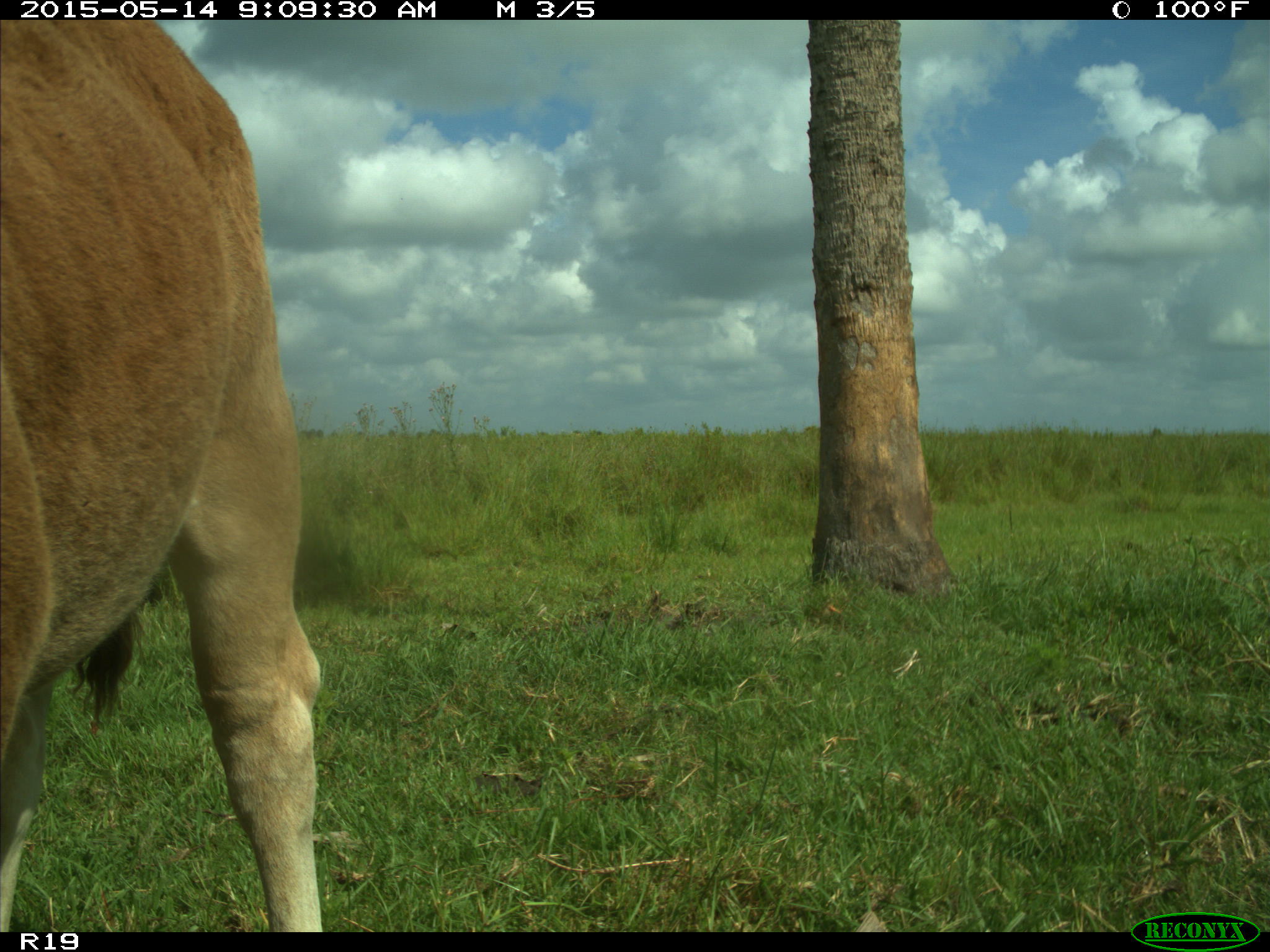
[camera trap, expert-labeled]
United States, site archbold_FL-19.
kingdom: Animalia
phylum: Chordata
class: Mammalia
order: Artiodactyla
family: Bovidae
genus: Bos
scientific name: Bos taurus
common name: domestic cow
Bos taurus (domestic cow).